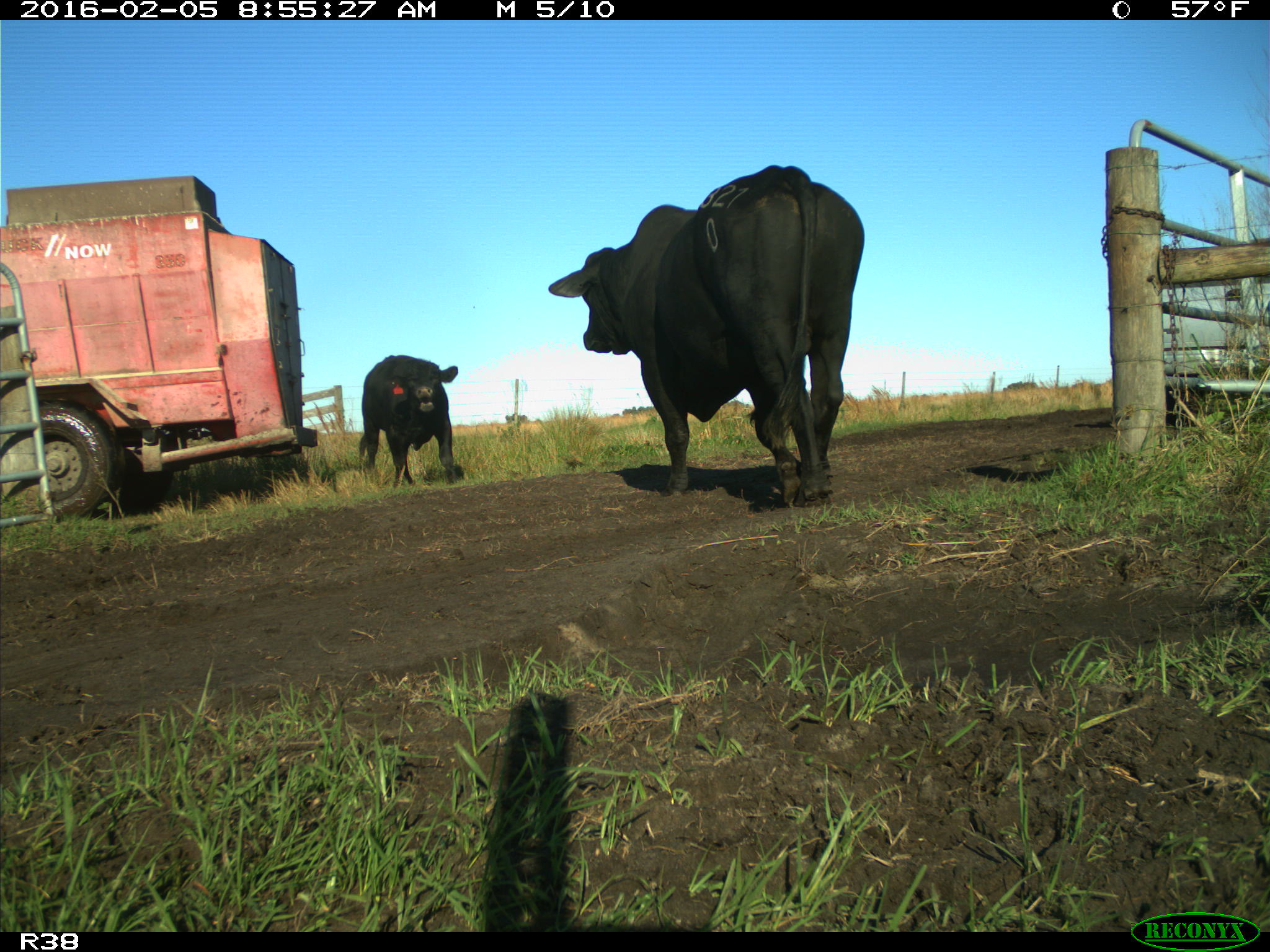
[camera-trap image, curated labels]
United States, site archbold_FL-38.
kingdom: Animalia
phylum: Chordata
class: Mammalia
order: Artiodactyla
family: Bovidae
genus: Bos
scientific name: Bos taurus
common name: domestic cow